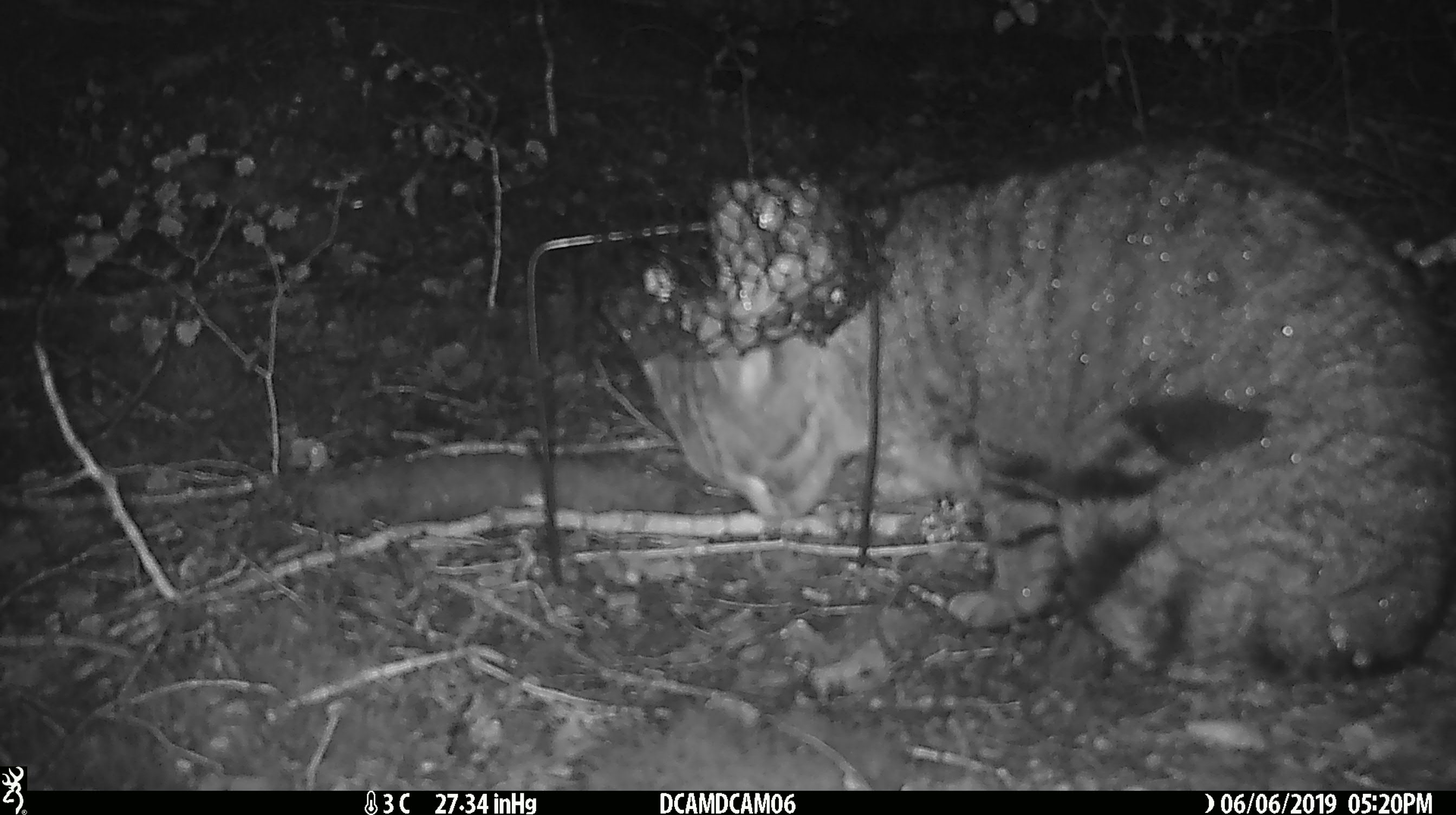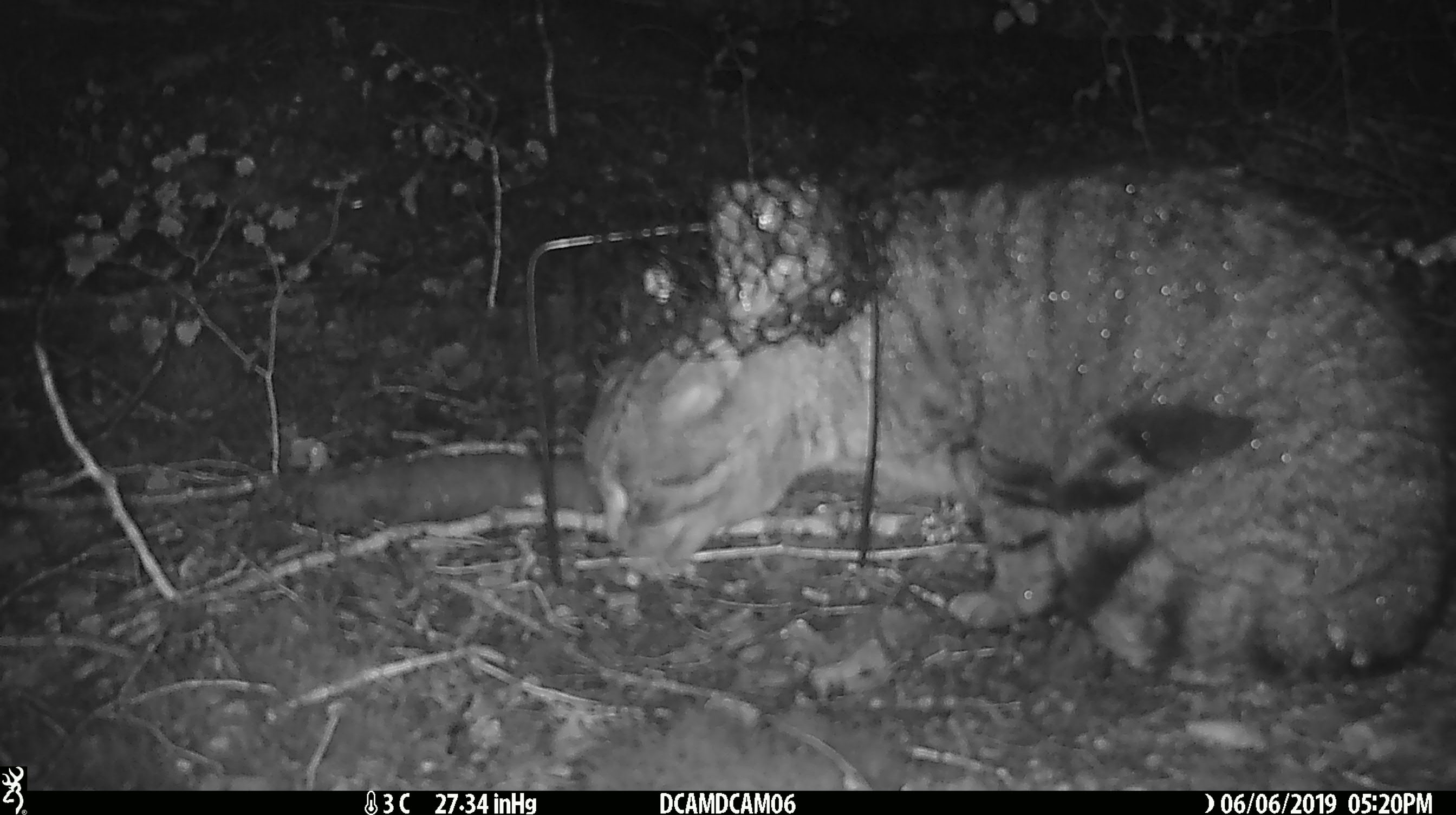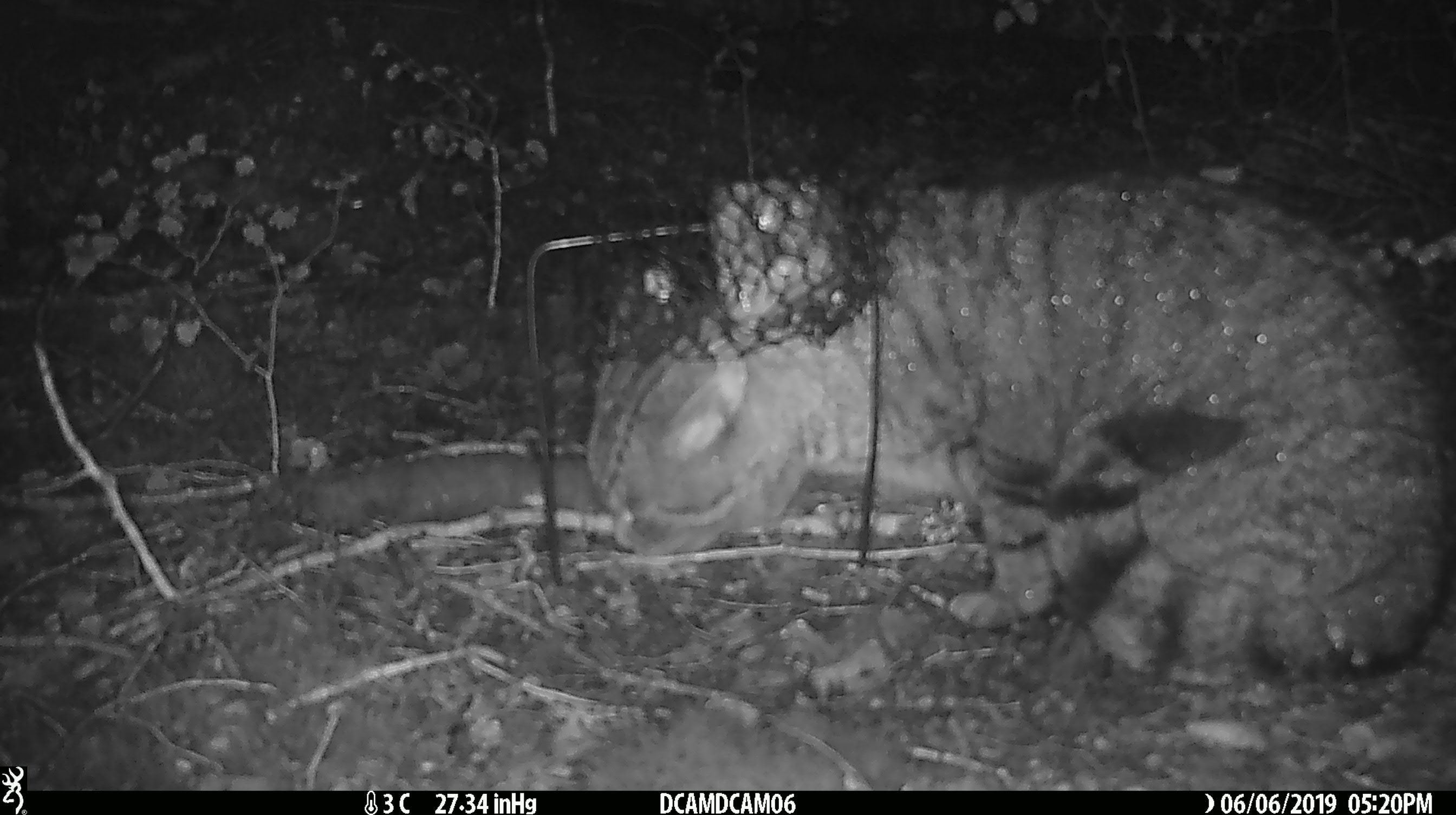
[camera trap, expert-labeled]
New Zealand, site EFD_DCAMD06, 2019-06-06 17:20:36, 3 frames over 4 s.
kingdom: Animalia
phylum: Chordata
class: Mammalia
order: Carnivora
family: Felidae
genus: Felis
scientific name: Felis catus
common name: domestic cat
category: cat